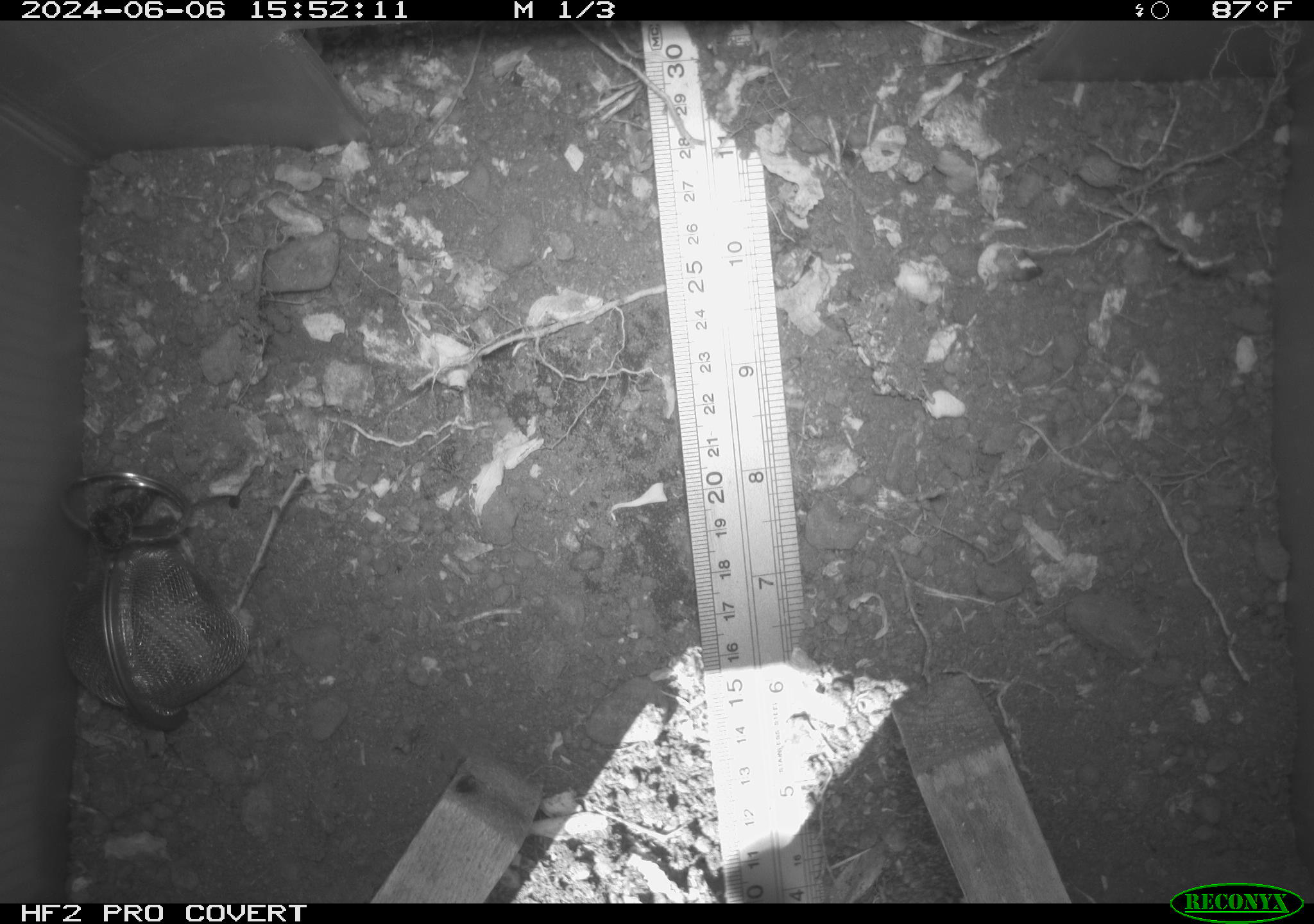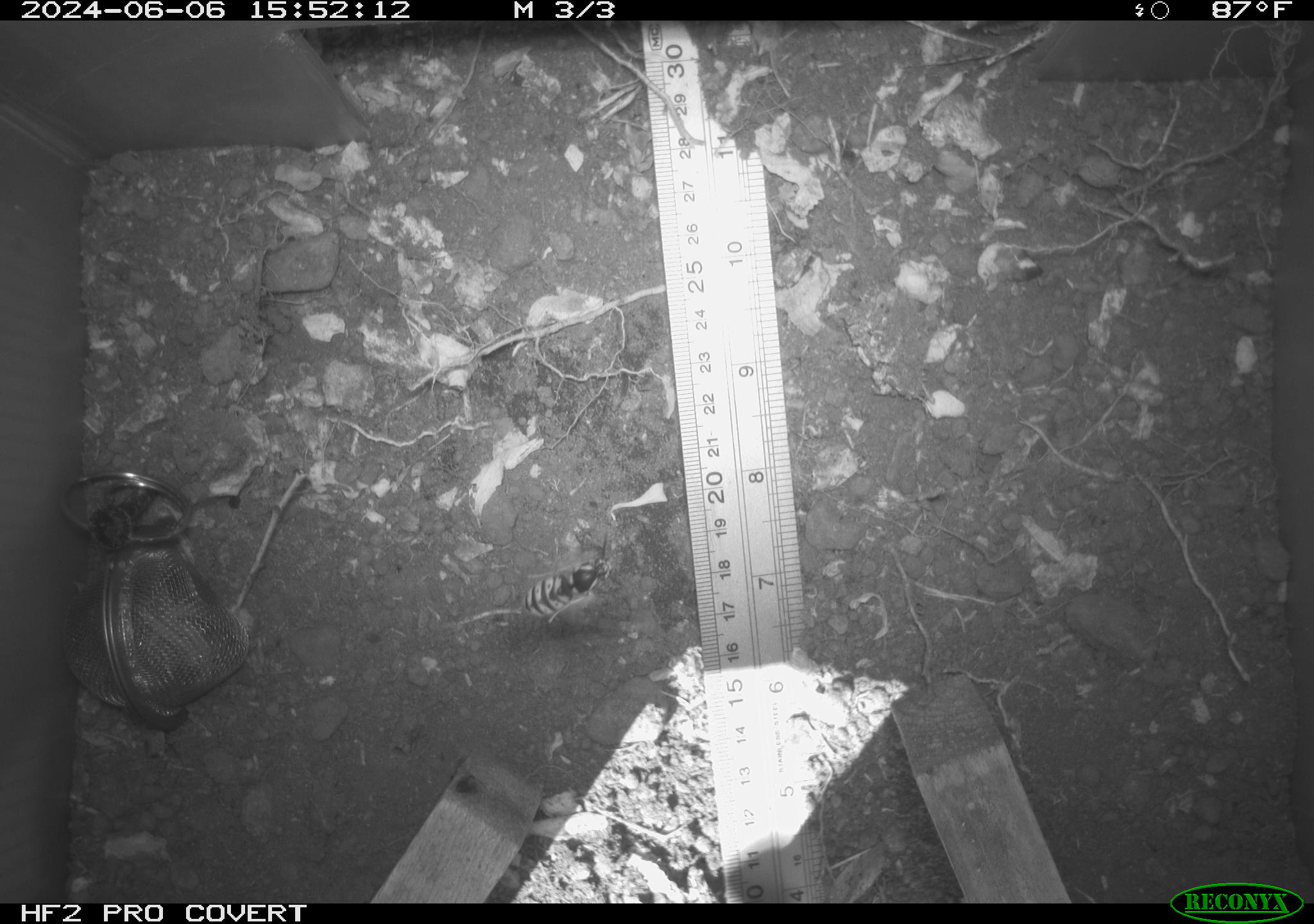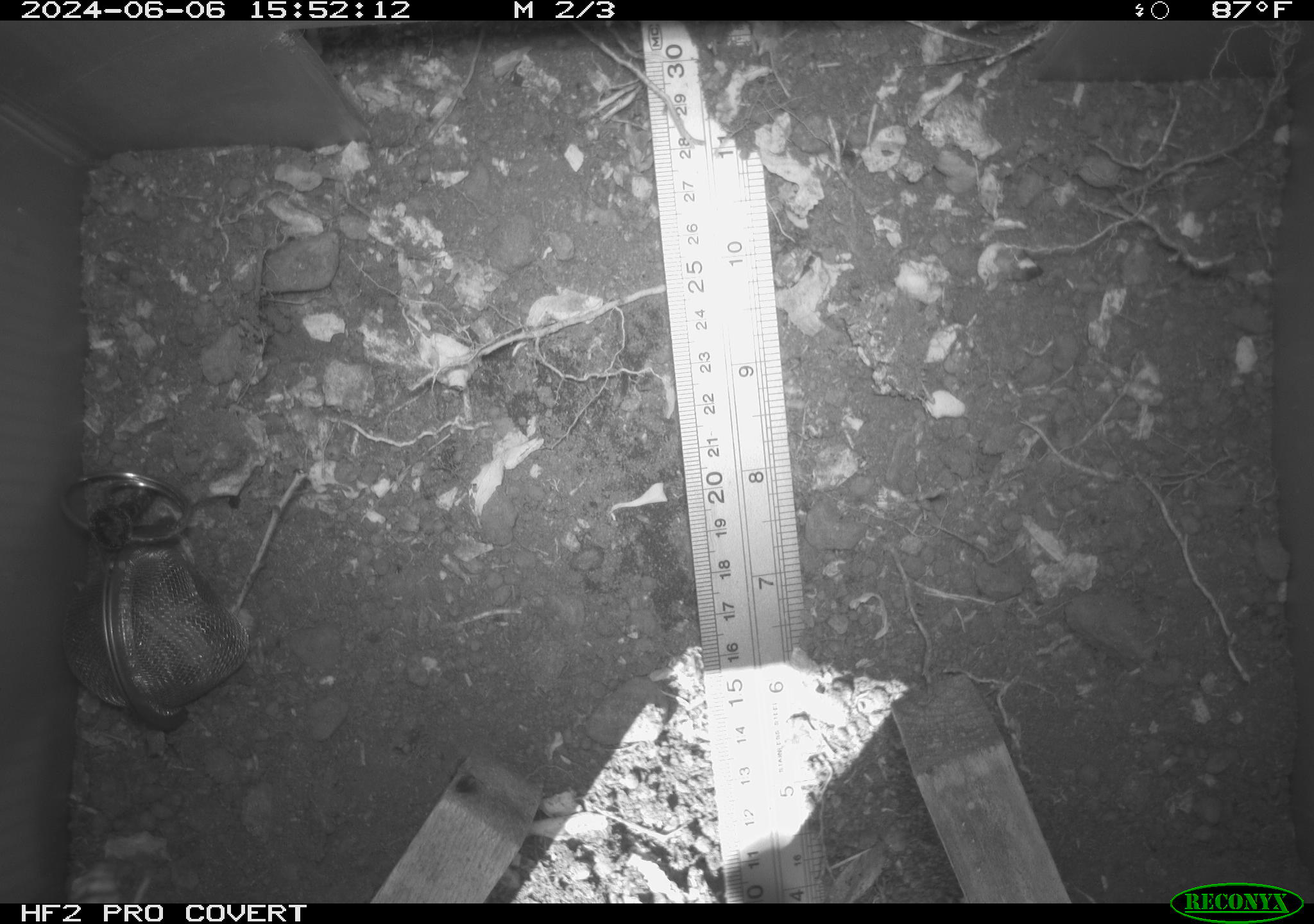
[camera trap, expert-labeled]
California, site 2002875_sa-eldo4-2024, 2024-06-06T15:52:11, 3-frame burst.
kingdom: Animalia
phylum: Arthropoda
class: Insecta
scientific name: Insecta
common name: insect